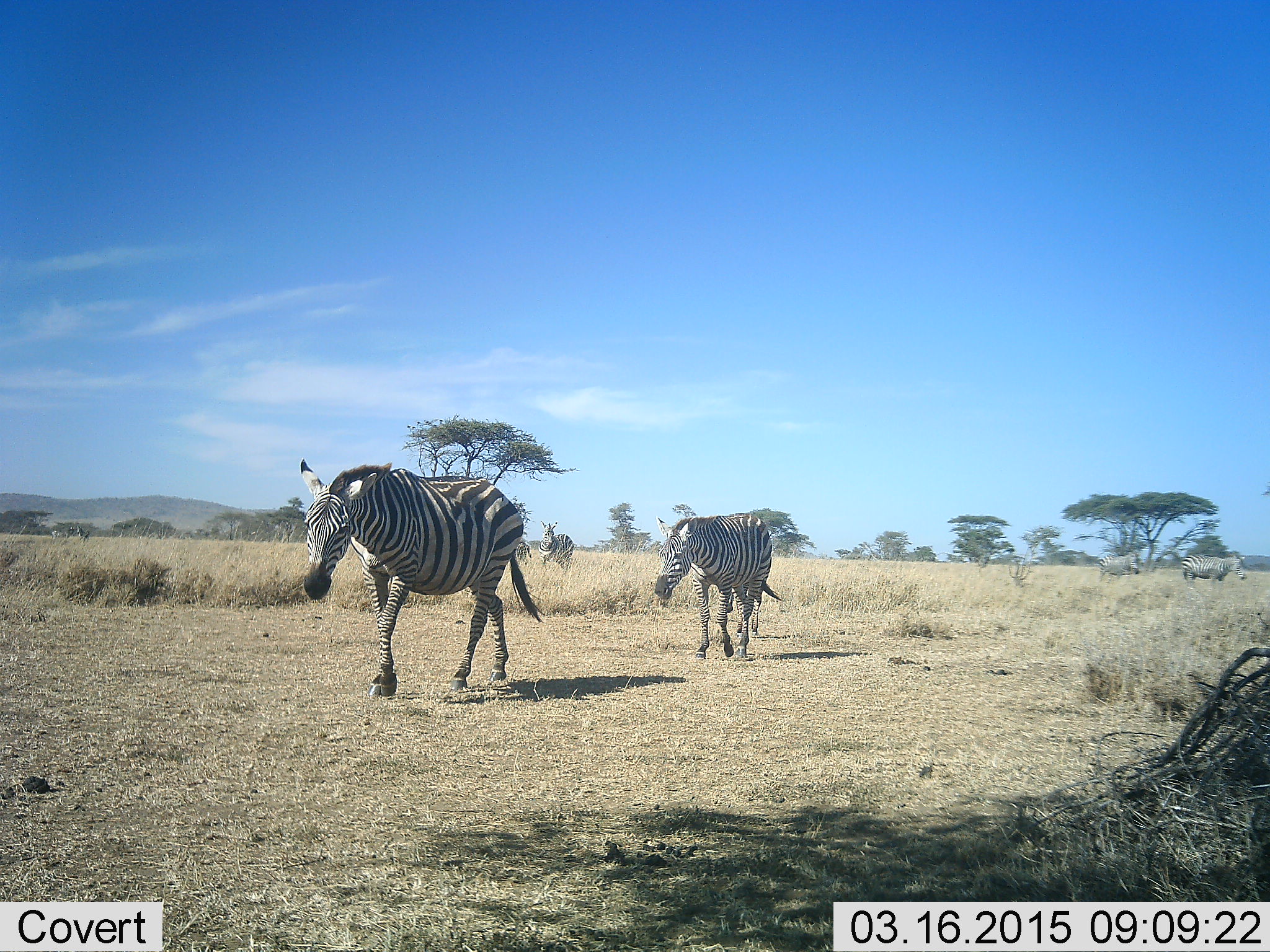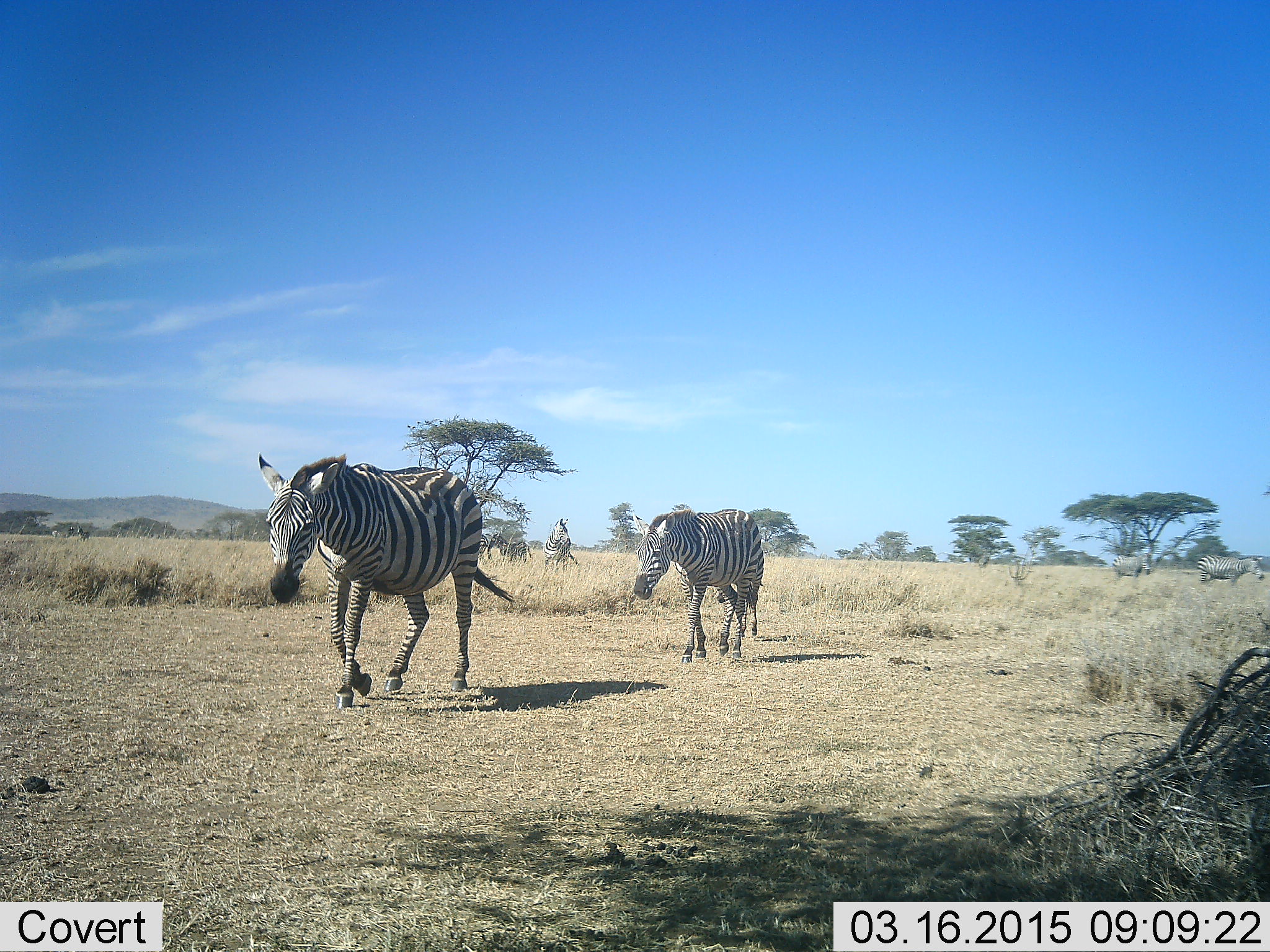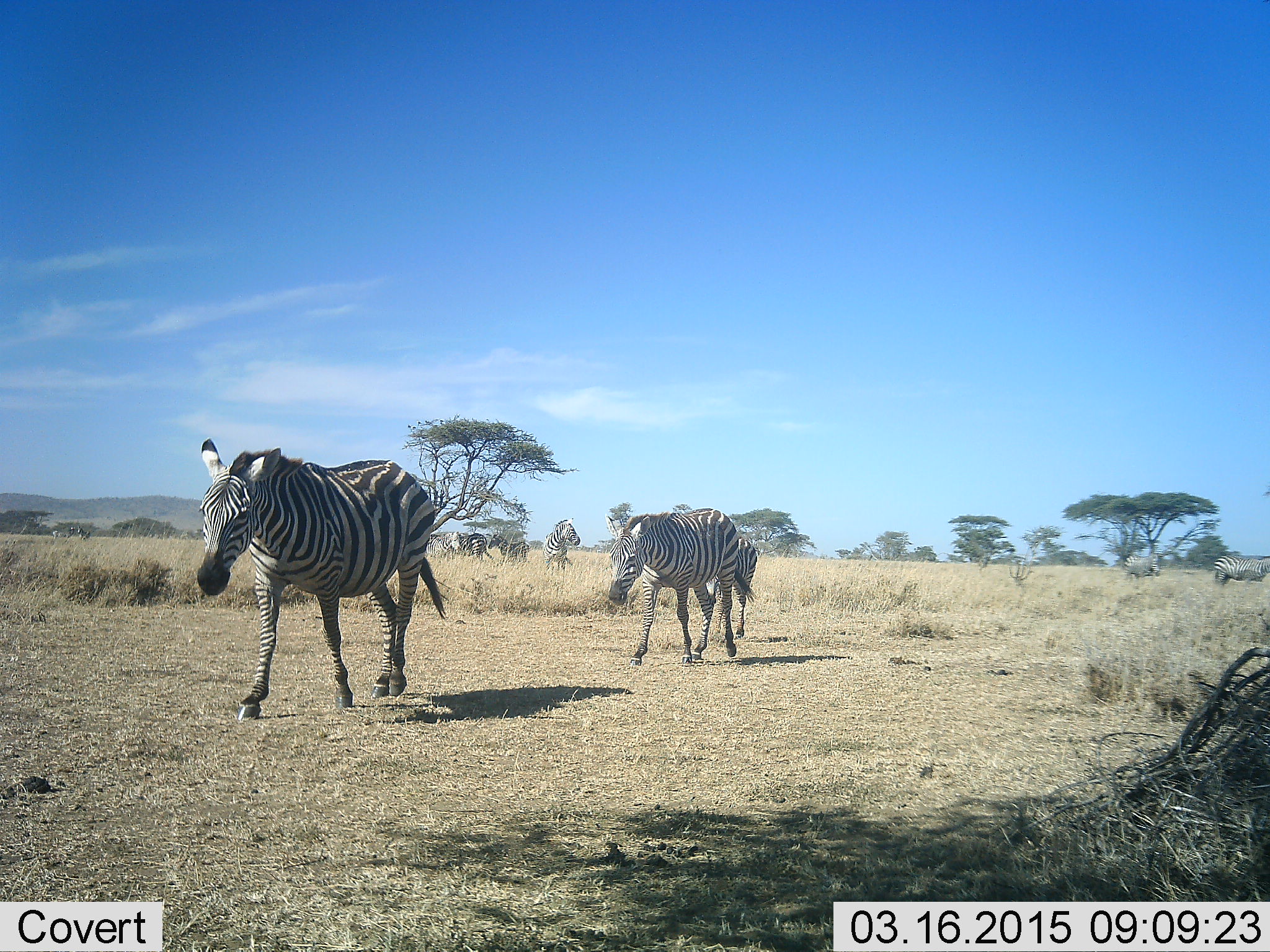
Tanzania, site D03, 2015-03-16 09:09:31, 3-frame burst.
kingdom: Animalia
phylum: Chordata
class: Mammalia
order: Perissodactyla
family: Equidae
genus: Equus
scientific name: Equus quagga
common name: plains zebra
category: zebra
Zebra (plains zebra) (Equus quagga), count 7. Behavior (volunteer vote fractions): standing 50%, resting 0%, moving 90%, interacting 0%. Young present (vote fraction): 0%. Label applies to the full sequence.